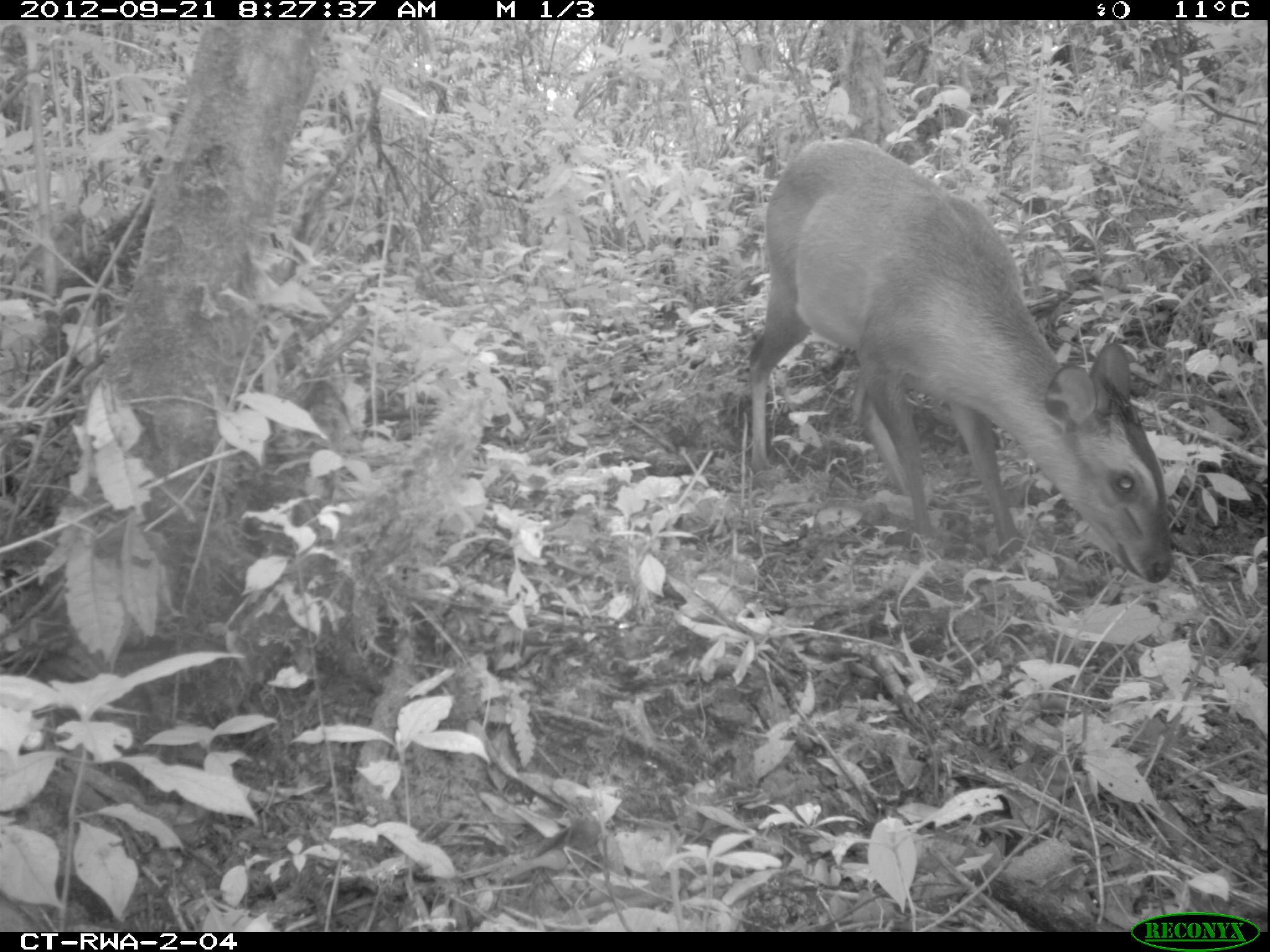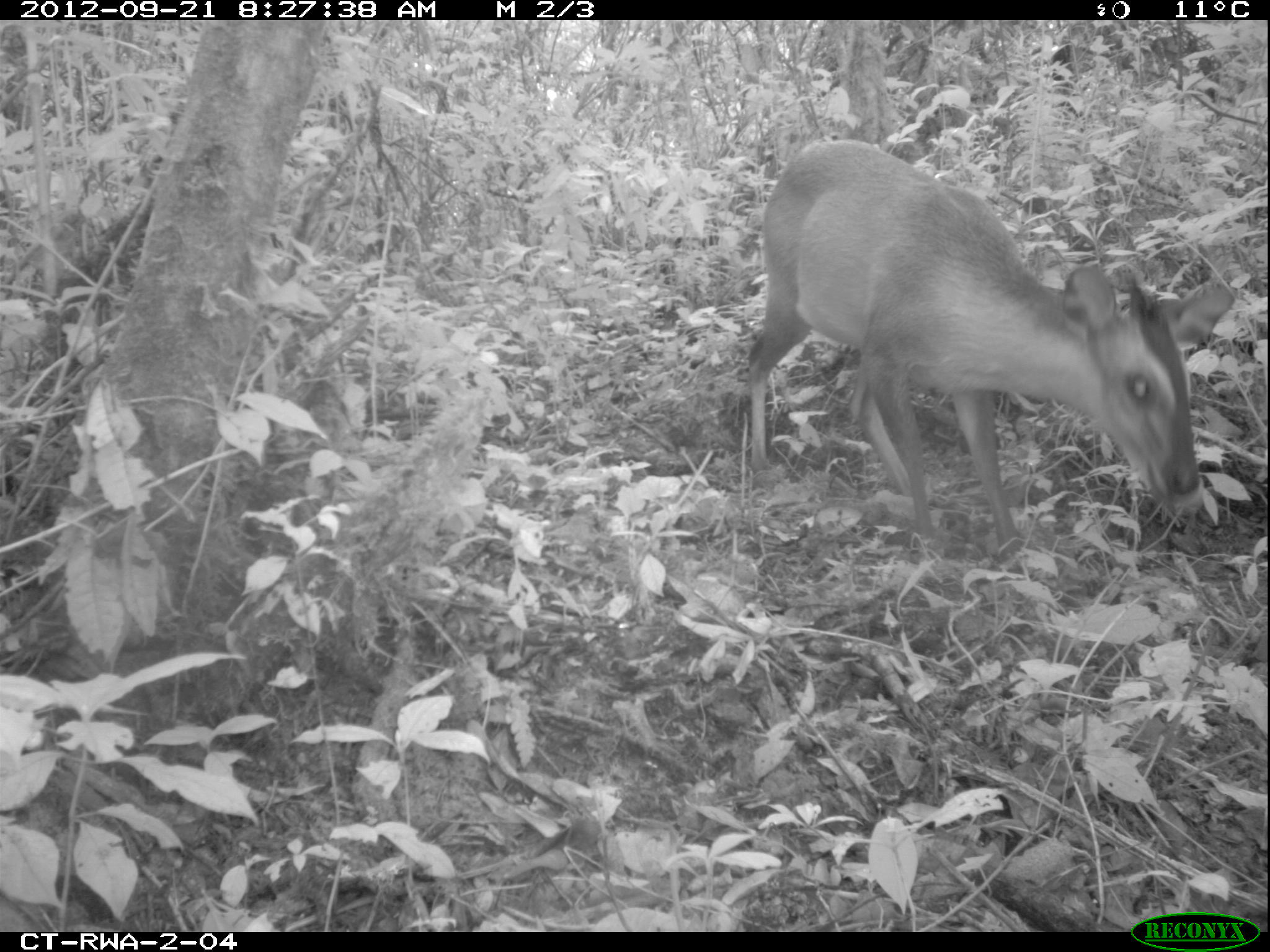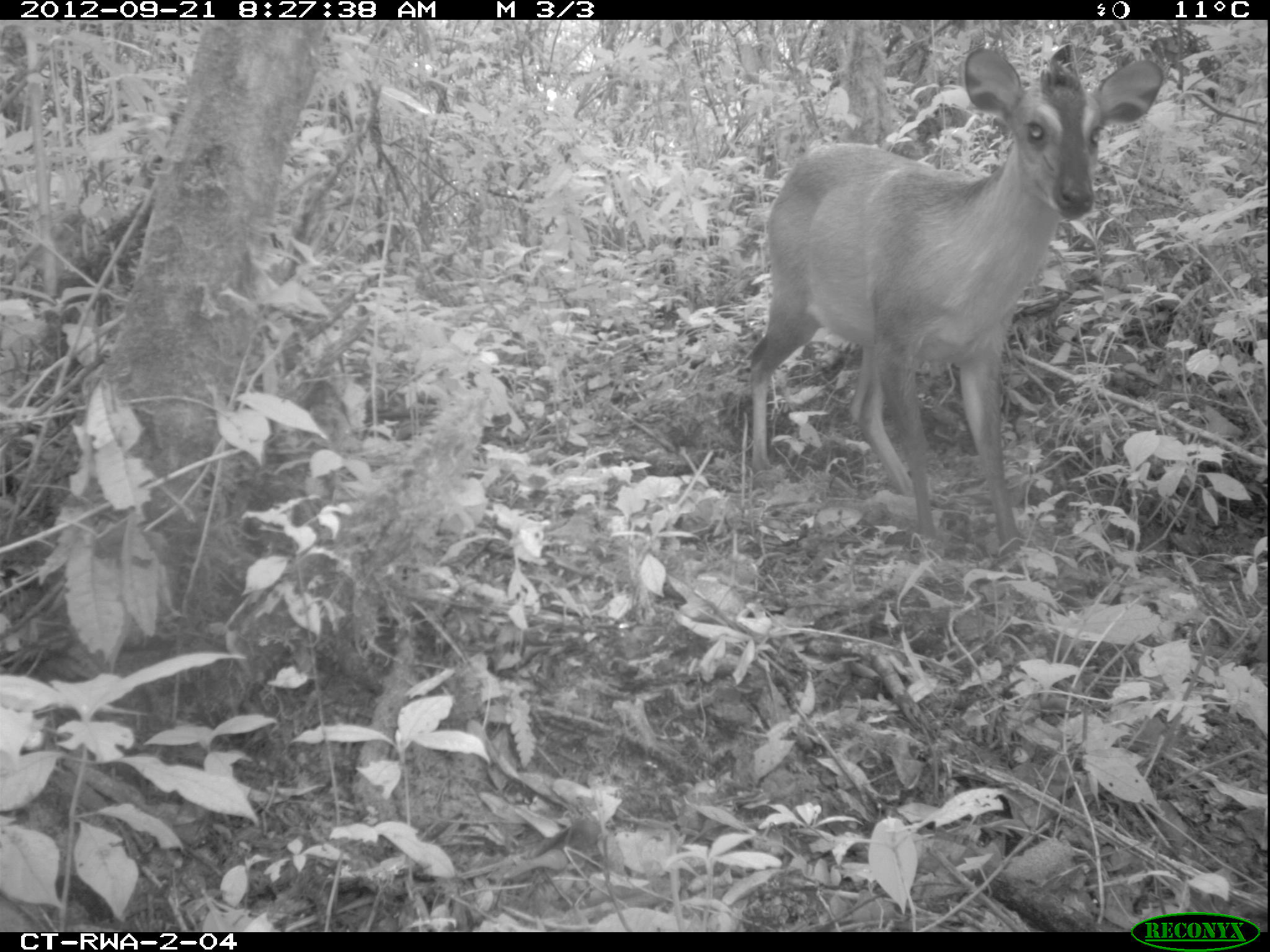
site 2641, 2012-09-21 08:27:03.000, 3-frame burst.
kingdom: Animalia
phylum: Chordata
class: Mammalia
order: Artiodactyla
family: Bovidae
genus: Cephalophus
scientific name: Cephalophus nigrifrons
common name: black-fronted duiker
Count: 1.